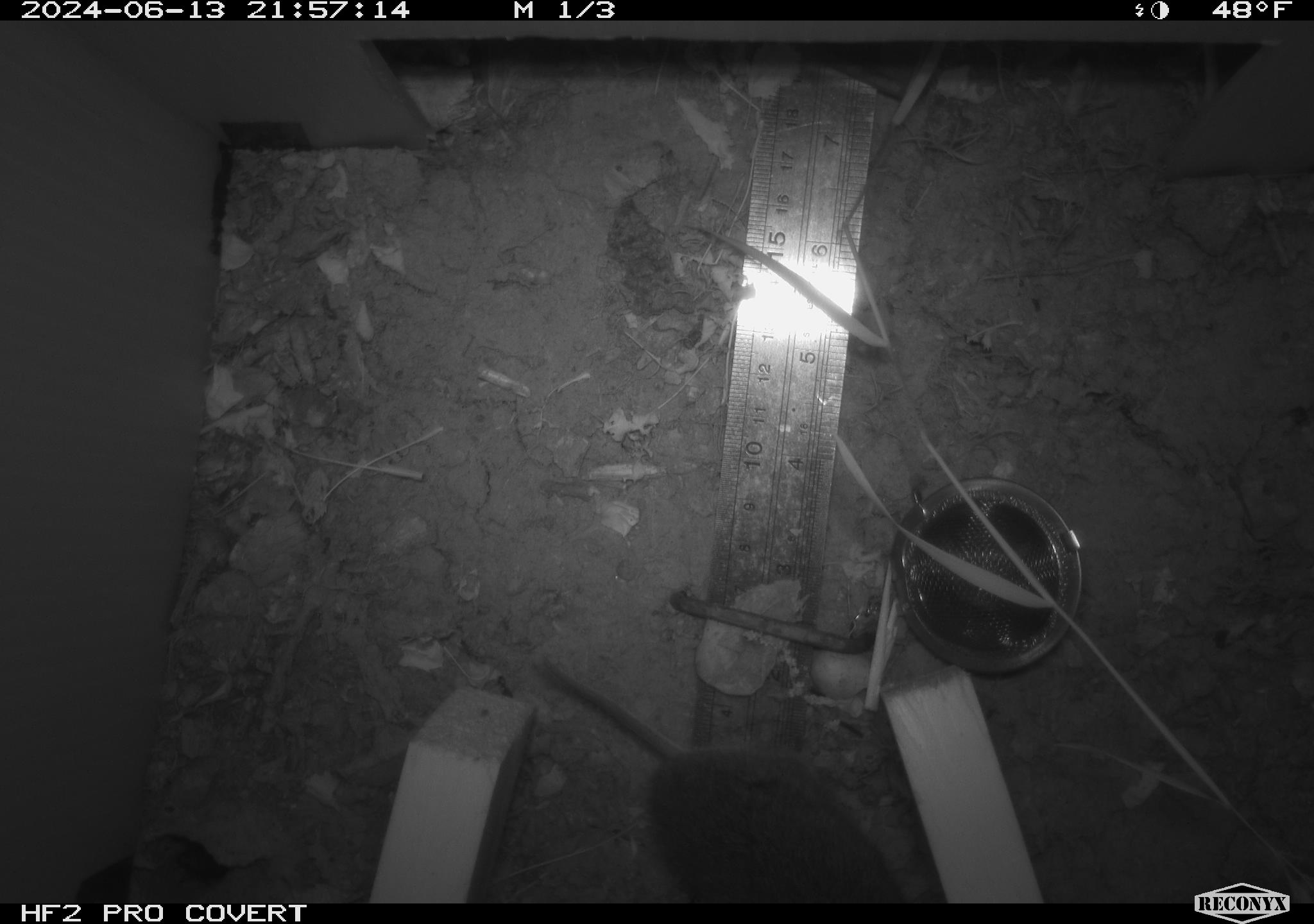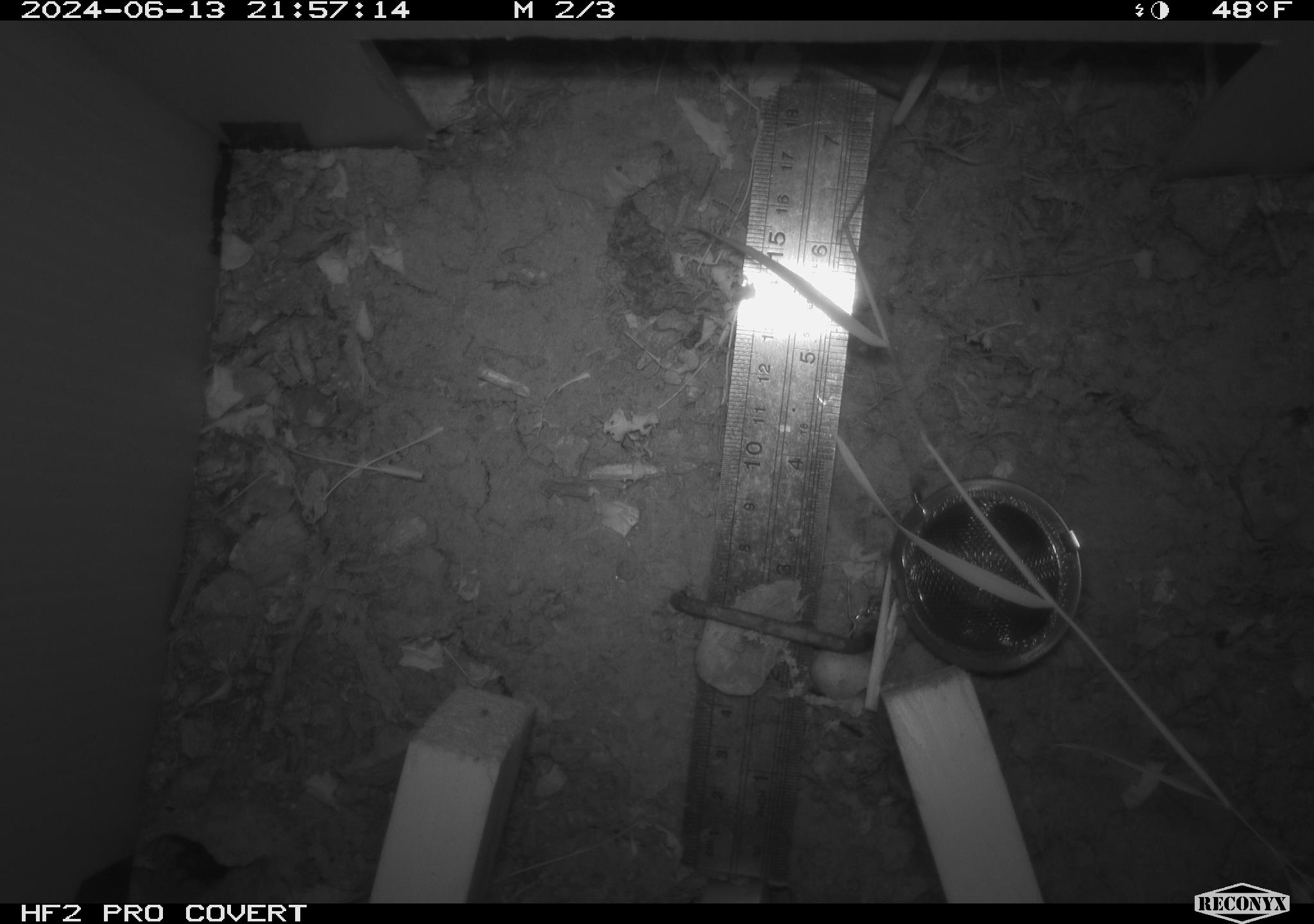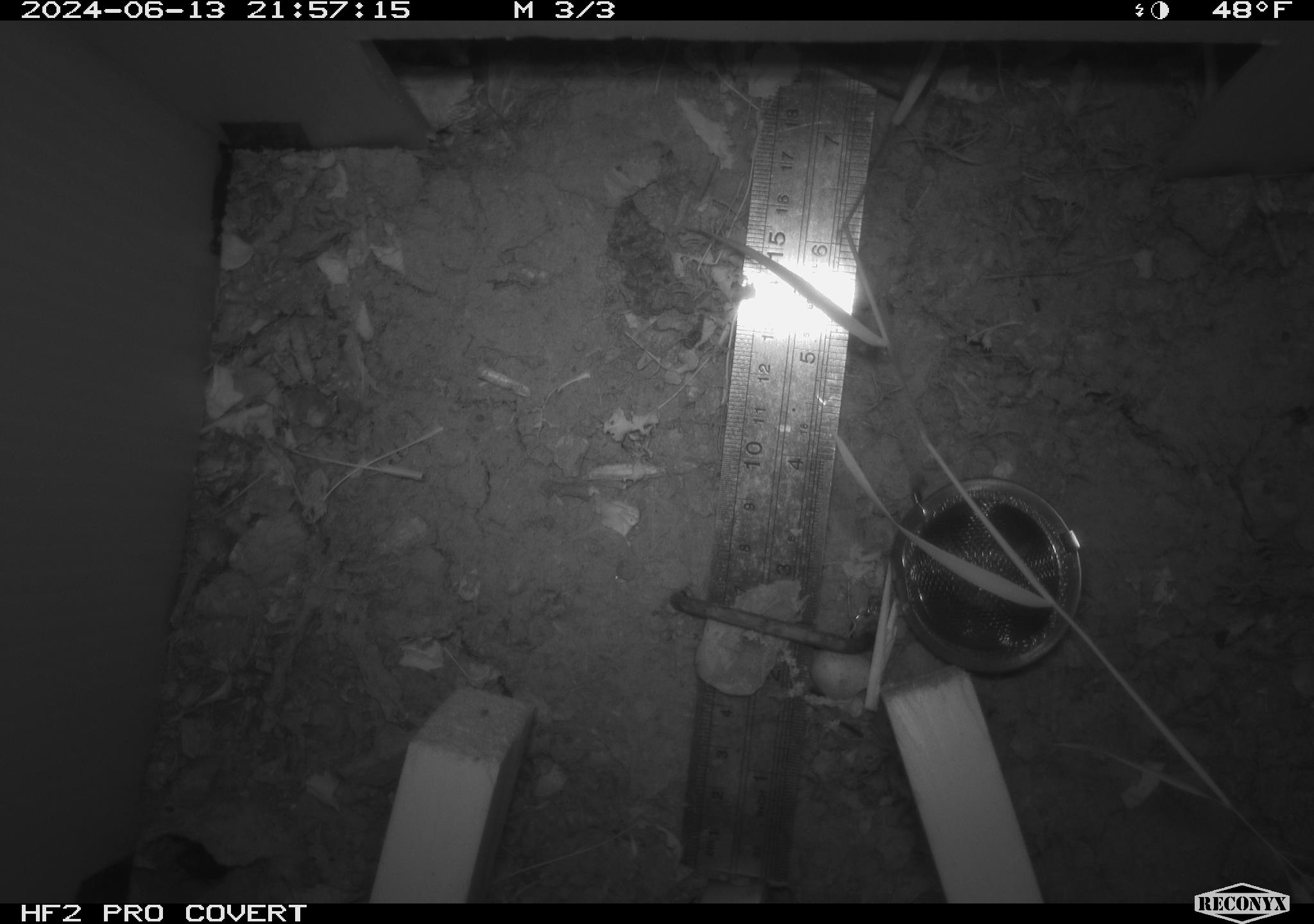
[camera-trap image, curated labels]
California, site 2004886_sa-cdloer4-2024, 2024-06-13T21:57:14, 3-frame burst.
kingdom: Animalia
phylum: Chordata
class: Mammalia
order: Rodentia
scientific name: Rodentia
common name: rodent